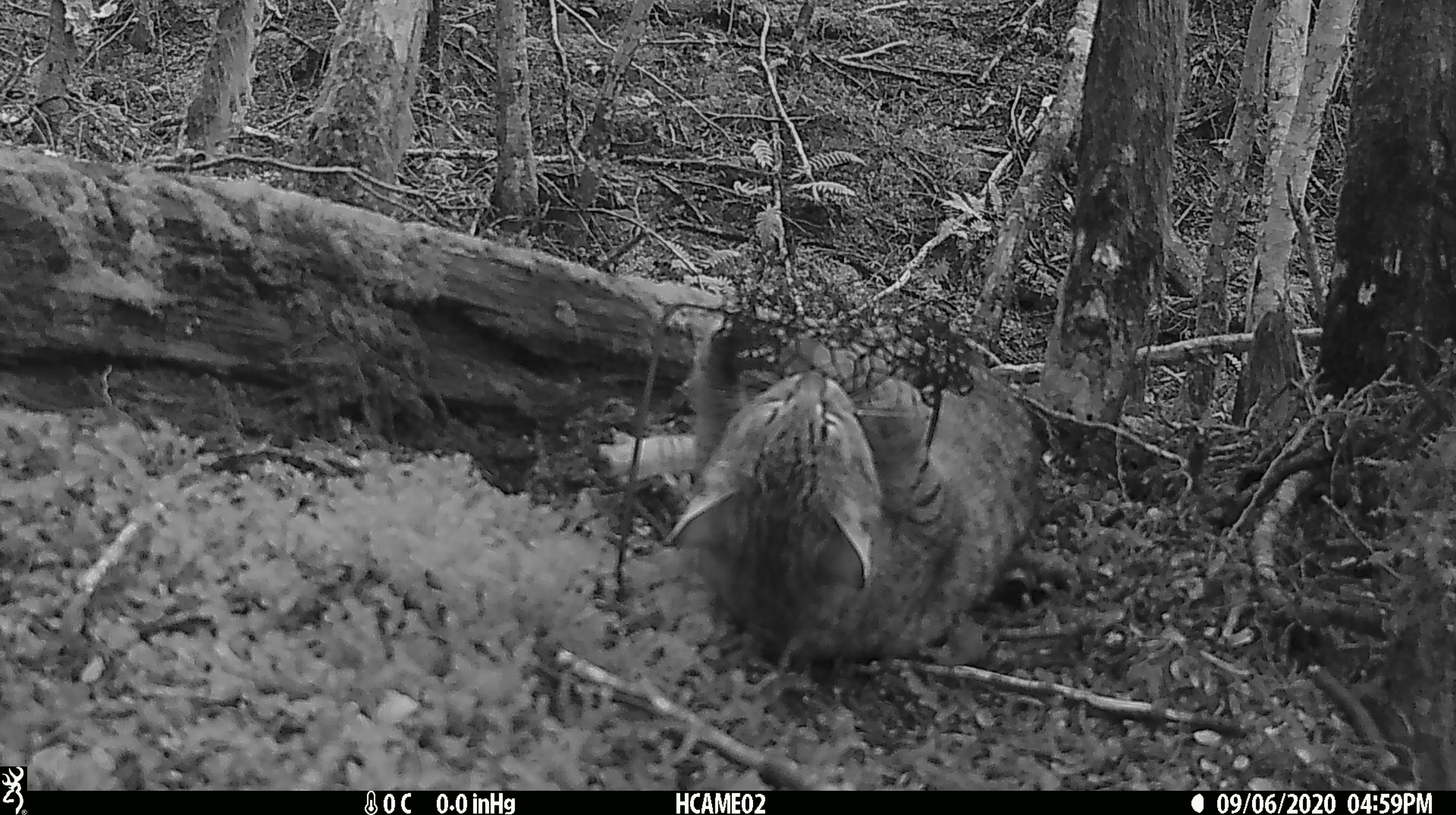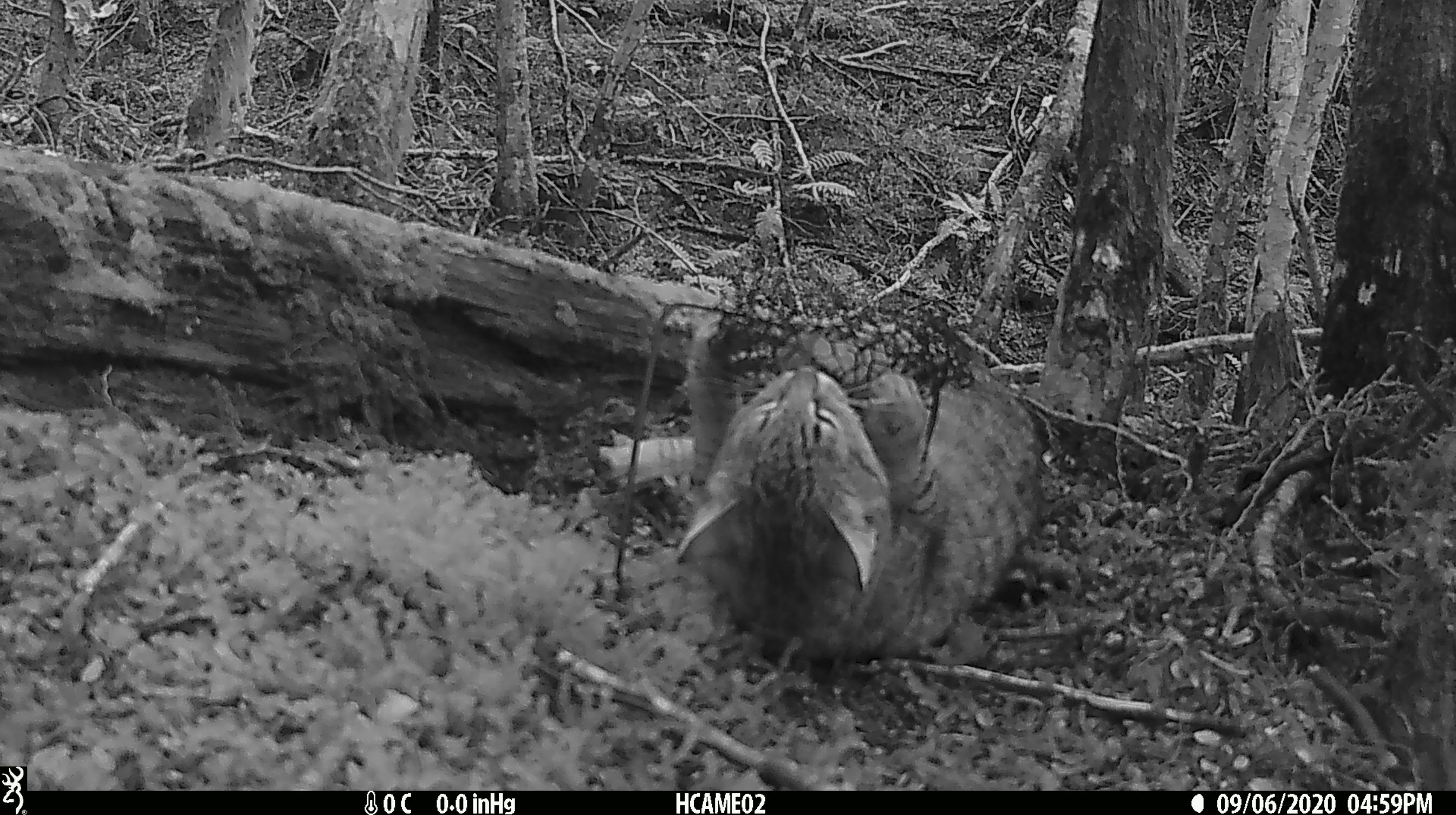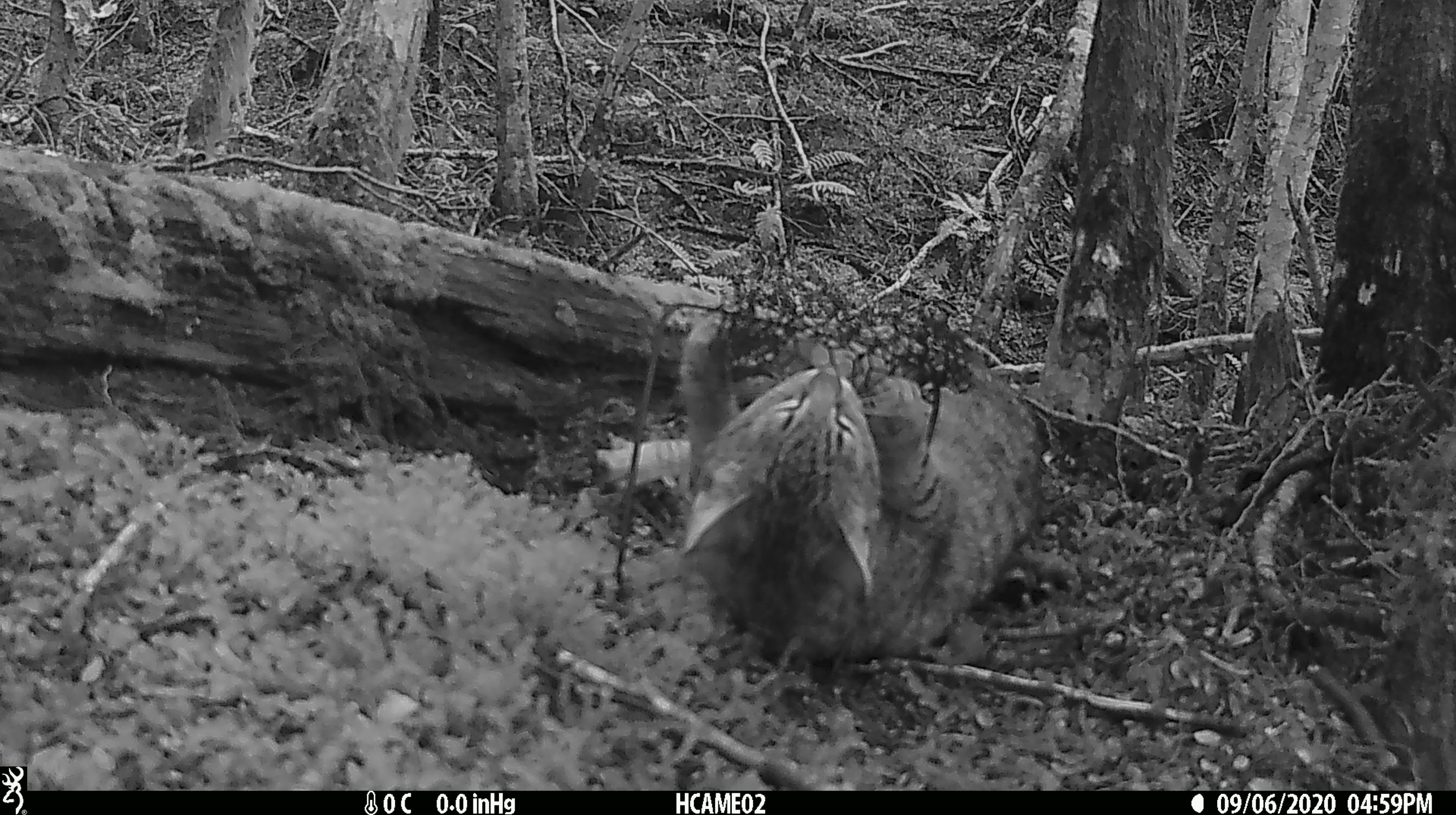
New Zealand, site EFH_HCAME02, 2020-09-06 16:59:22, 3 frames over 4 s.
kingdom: Animalia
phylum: Chordata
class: Mammalia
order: Carnivora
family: Felidae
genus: Felis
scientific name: Felis catus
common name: domestic cat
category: cat